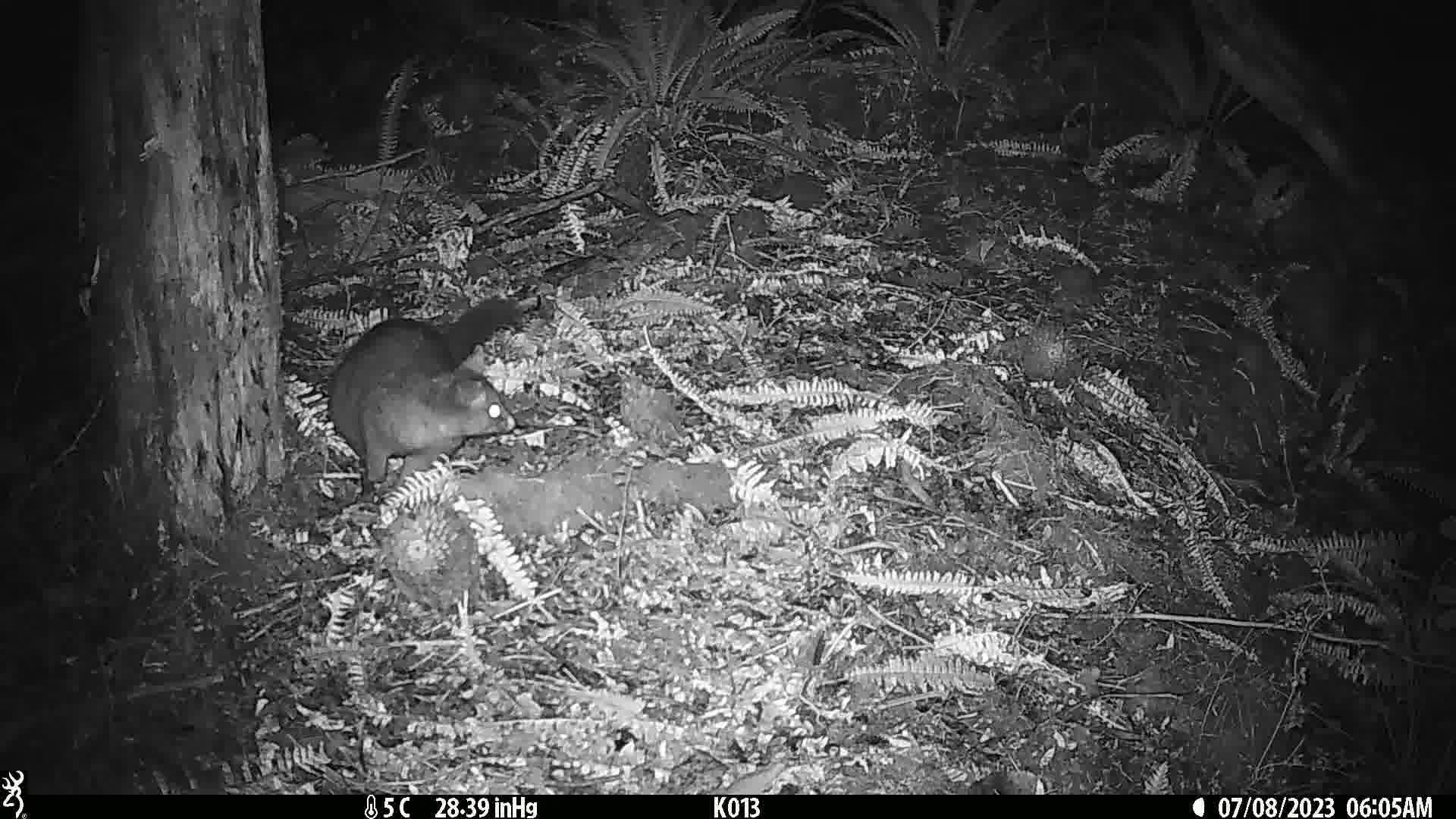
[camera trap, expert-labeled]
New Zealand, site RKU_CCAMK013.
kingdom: Animalia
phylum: Chordata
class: Mammalia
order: Diprotodontia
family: Phalangeridae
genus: Trichosurus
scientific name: Trichosurus vulpecula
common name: common brushtail possum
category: possum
Possum (common brushtail possum) (Trichosurus vulpecula).